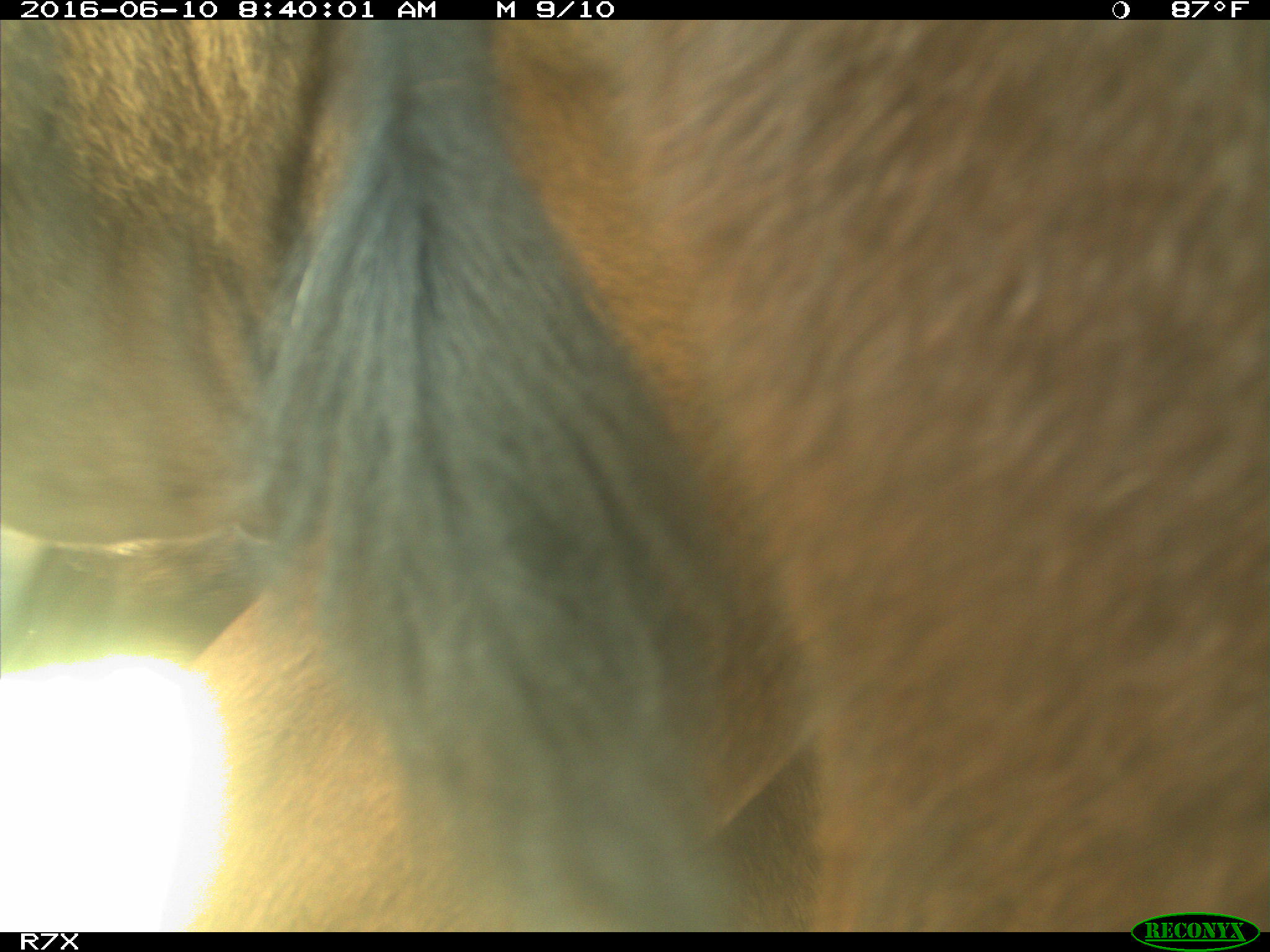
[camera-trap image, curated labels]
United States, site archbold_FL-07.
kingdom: Animalia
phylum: Chordata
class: Mammalia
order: Artiodactyla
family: Bovidae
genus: Bos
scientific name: Bos taurus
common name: domestic cow